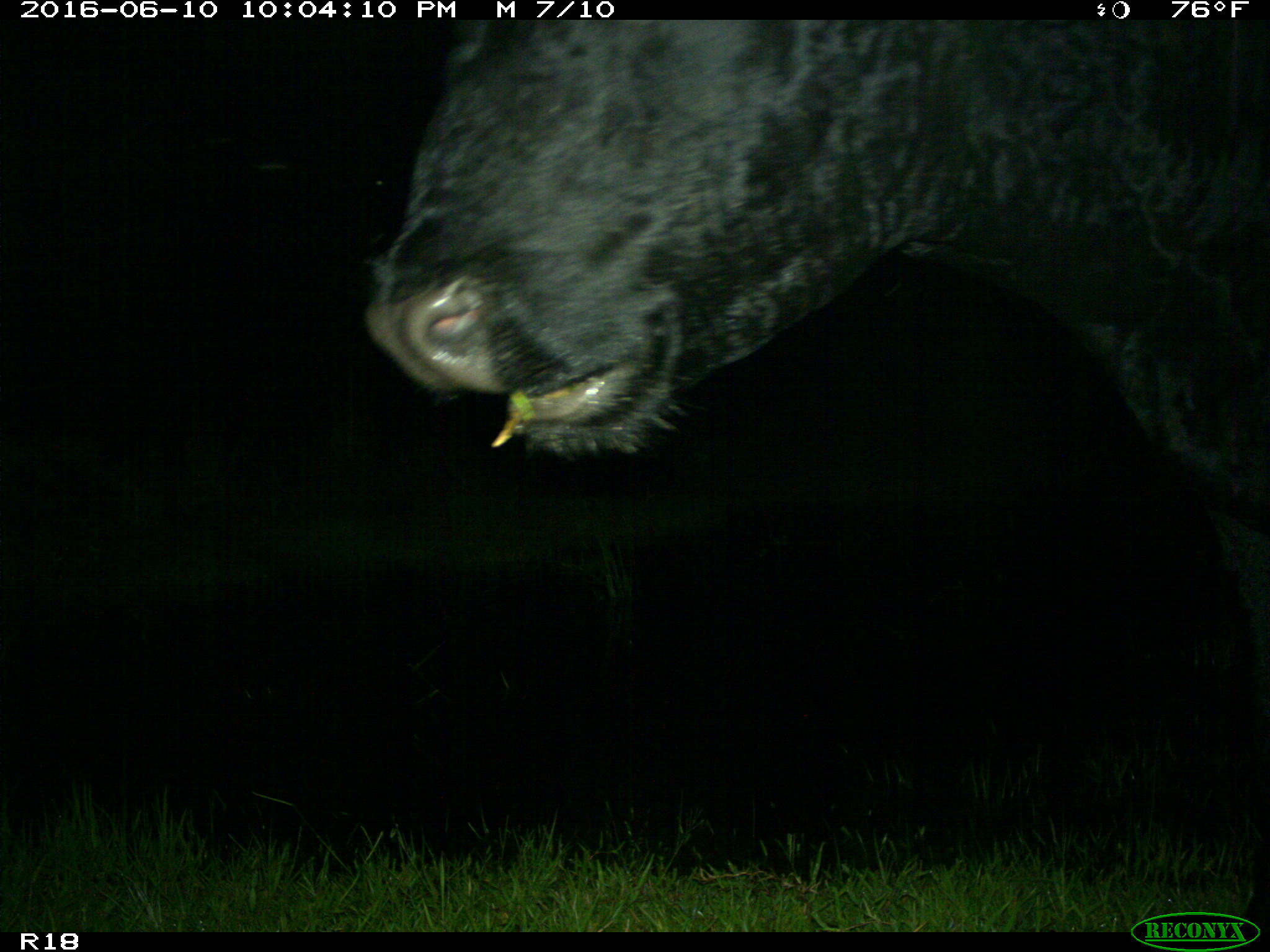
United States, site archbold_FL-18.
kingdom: Animalia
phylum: Chordata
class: Mammalia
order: Artiodactyla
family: Bovidae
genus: Bos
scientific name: Bos taurus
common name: domestic cow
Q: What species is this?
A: Bos taurus (domestic cow).